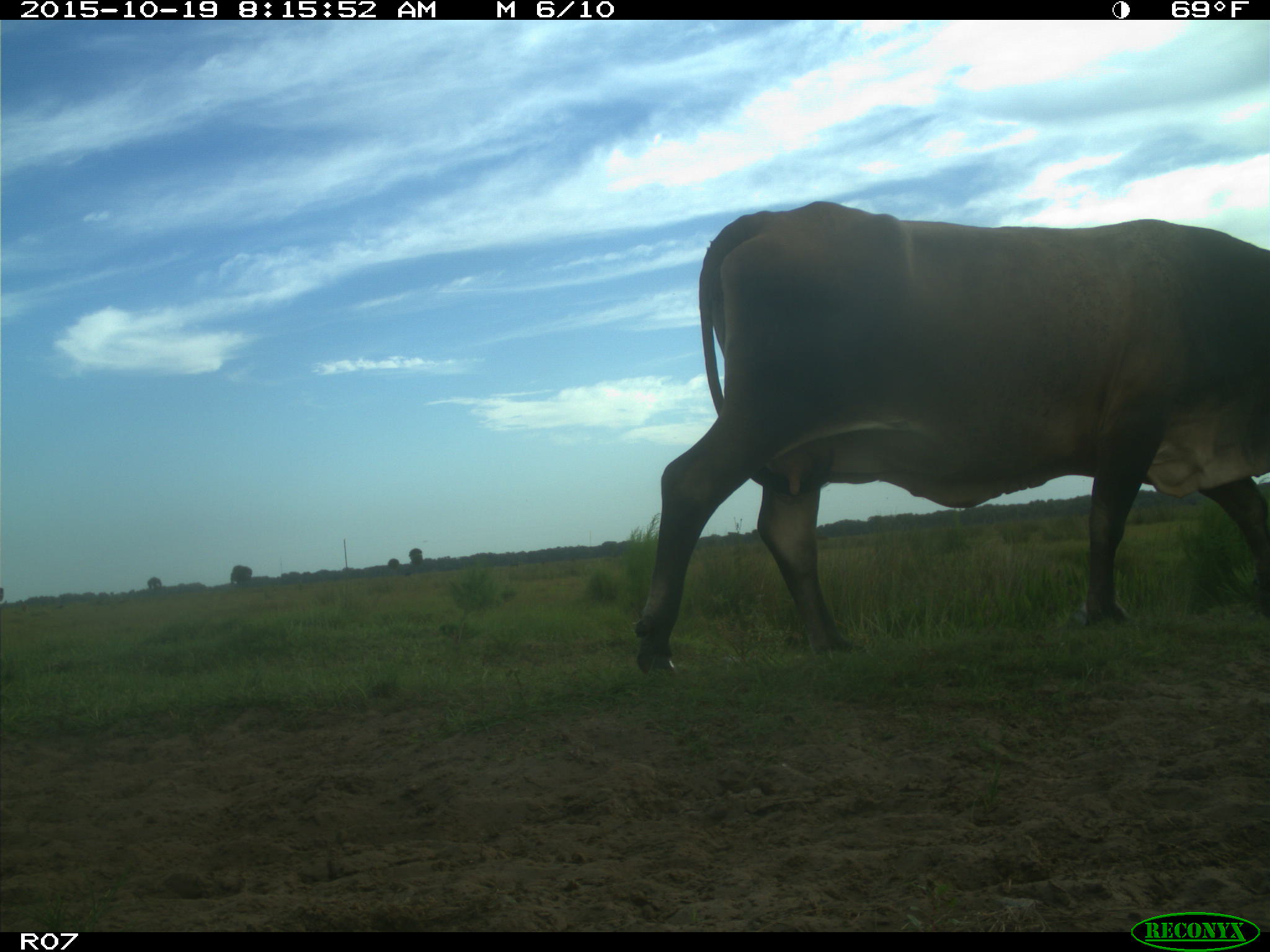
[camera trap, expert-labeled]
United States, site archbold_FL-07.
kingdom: Animalia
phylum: Chordata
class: Mammalia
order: Artiodactyla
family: Bovidae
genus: Bos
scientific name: Bos taurus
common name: domestic cow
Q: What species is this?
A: Bos taurus (domestic cow).